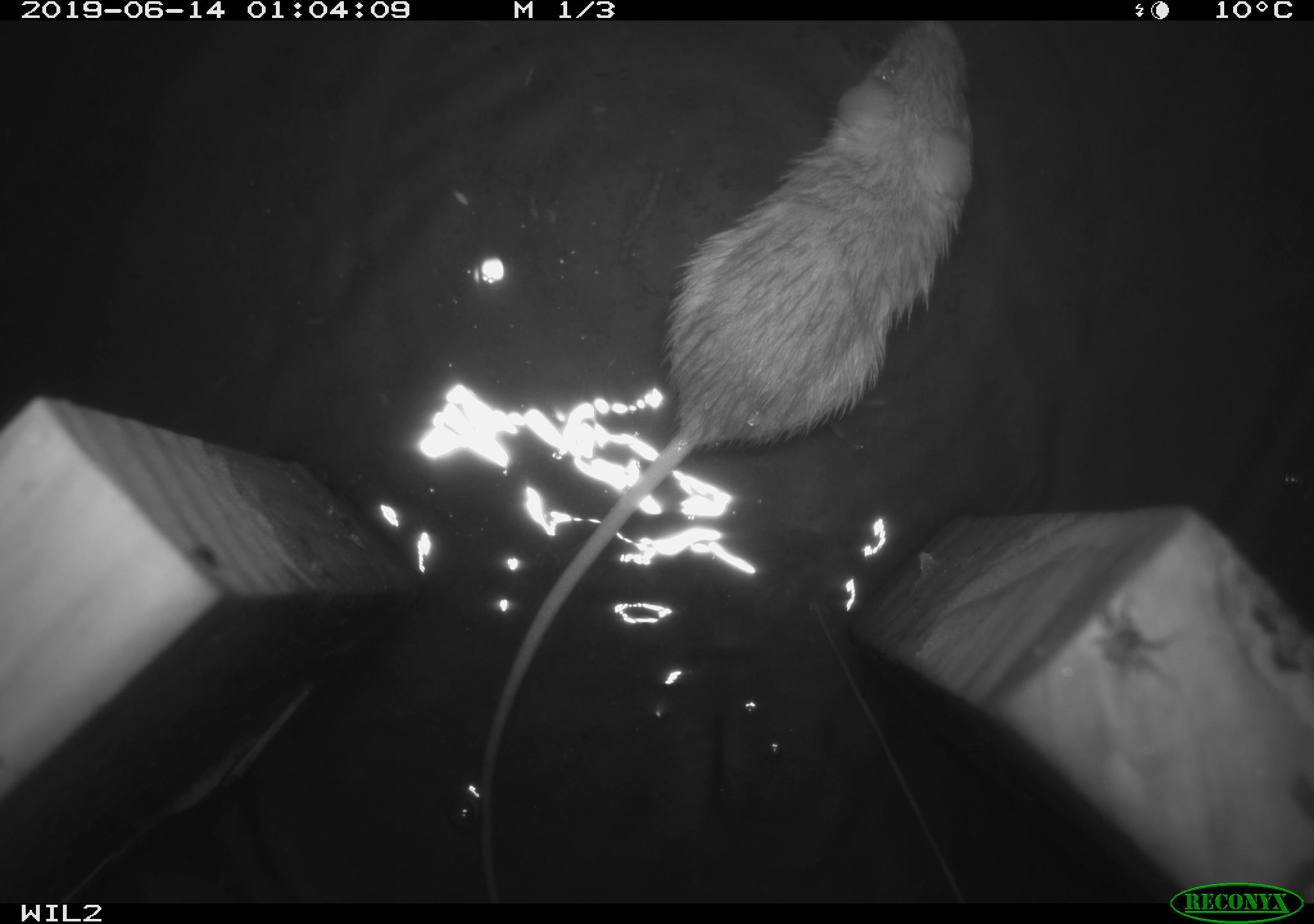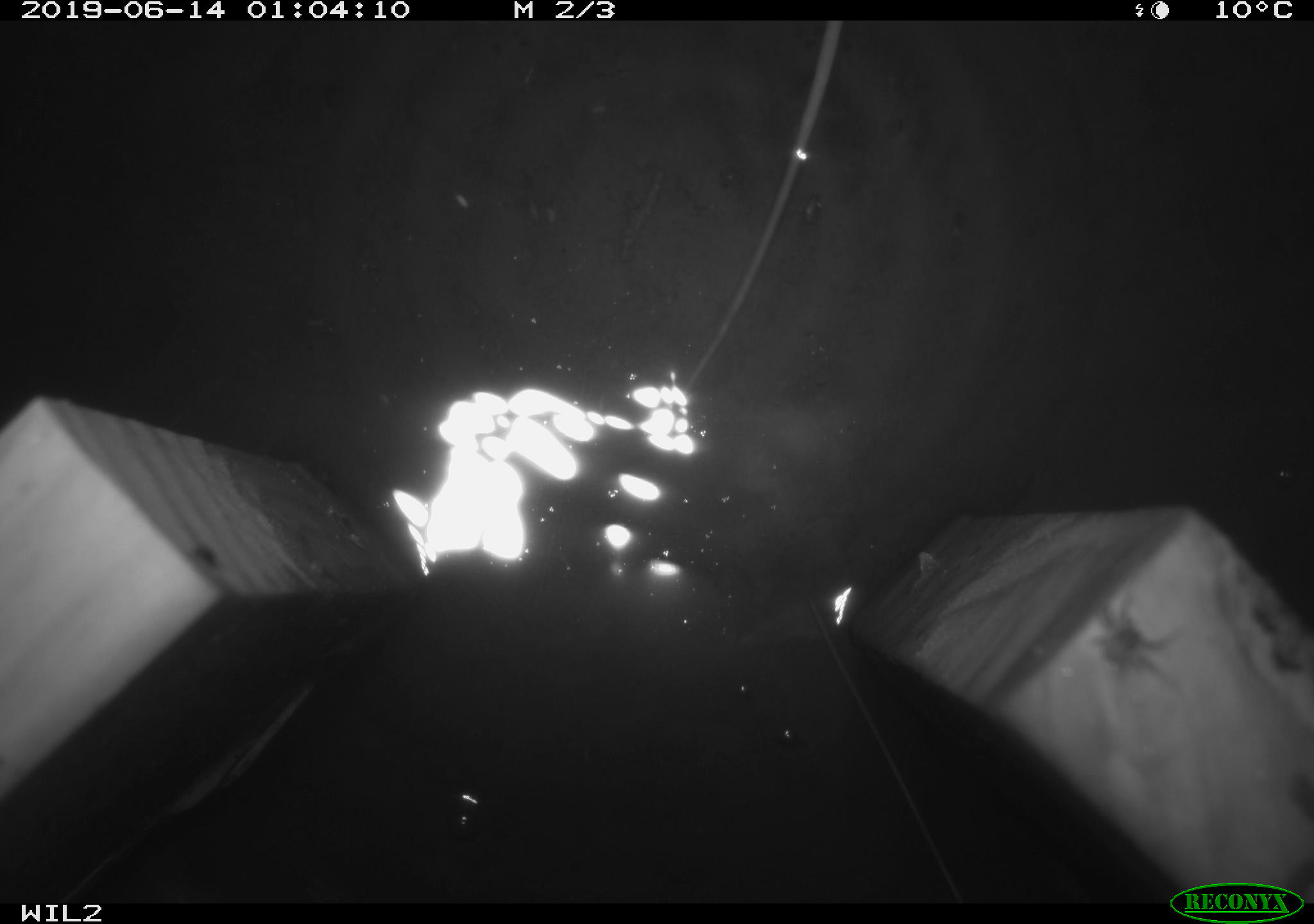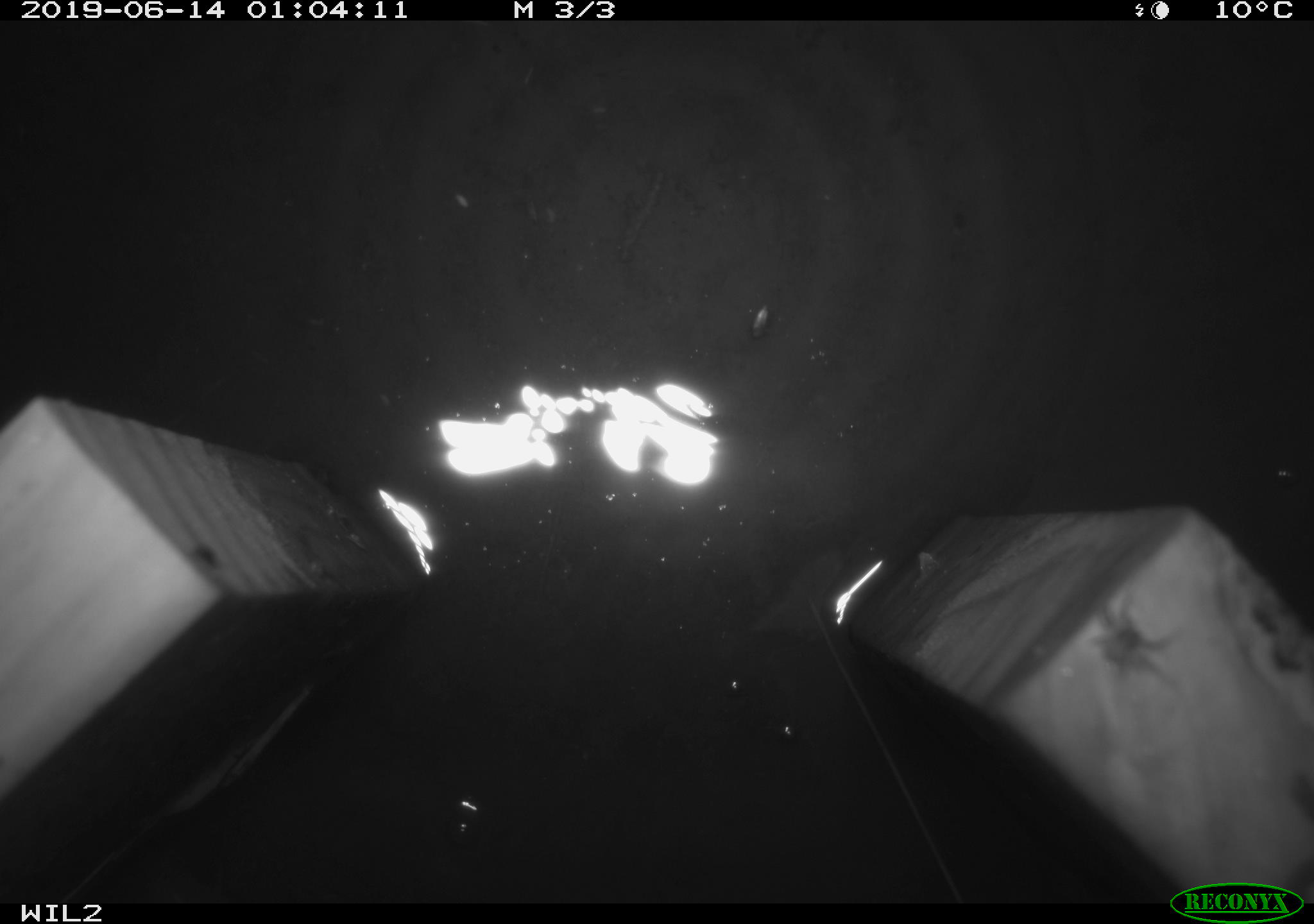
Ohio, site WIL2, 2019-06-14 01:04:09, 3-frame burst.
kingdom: Animalia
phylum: Chordata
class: Mammalia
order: Rodentia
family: Zapodidae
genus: Napaeozapus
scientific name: Napaeozapus insignis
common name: woodland jumping mouse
Woodland jumping mouse (Napaeozapus insignis).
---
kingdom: Animalia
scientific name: Animalia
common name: animal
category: invertebrate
Invertebrate (animal) (Animalia).